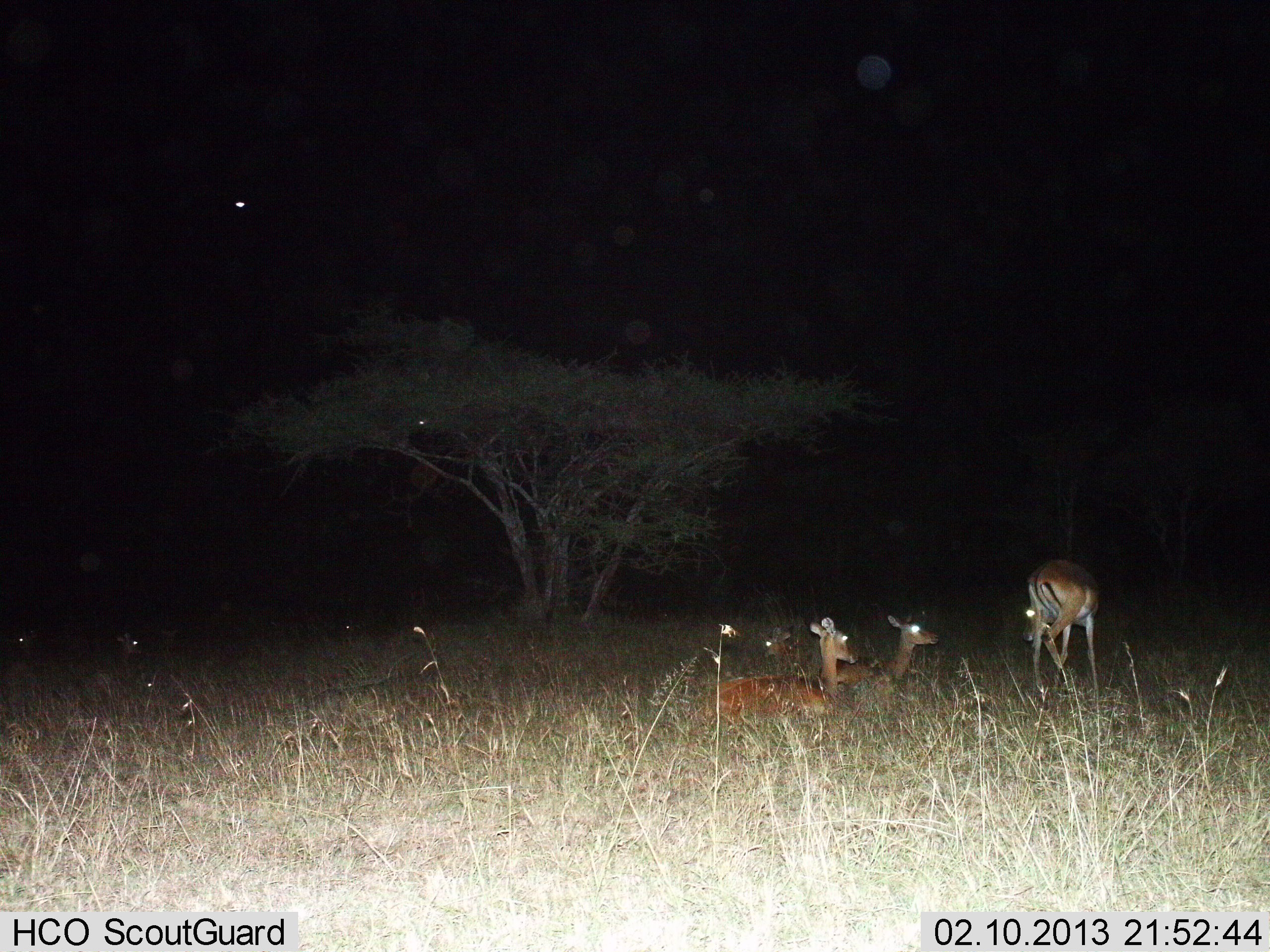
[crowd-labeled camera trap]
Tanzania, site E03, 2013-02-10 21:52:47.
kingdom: Animalia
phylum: Chordata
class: Mammalia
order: Artiodactyla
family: Bovidae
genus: Aepyceros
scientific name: Aepyceros melampus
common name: impala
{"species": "impala (Aepyceros melampus)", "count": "3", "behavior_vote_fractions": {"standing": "79%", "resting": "100%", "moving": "0%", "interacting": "0%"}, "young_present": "0%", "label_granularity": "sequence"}